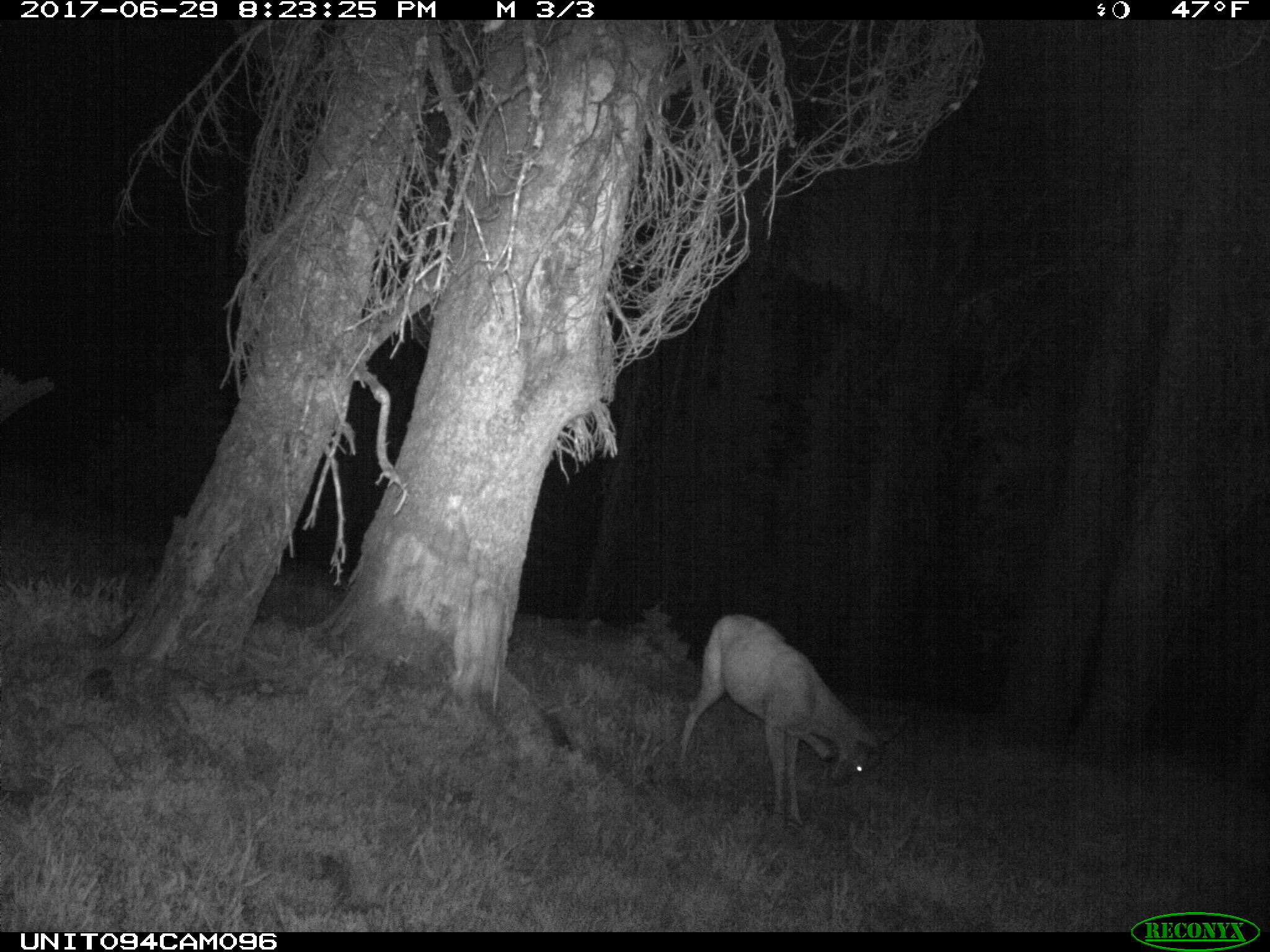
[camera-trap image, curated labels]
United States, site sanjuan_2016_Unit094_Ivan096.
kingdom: Animalia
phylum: Chordata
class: Mammalia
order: Artiodactyla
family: Cervidae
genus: Odocoileus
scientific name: Odocoileus hemionus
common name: mule deer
Odocoileus hemionus (mule deer).